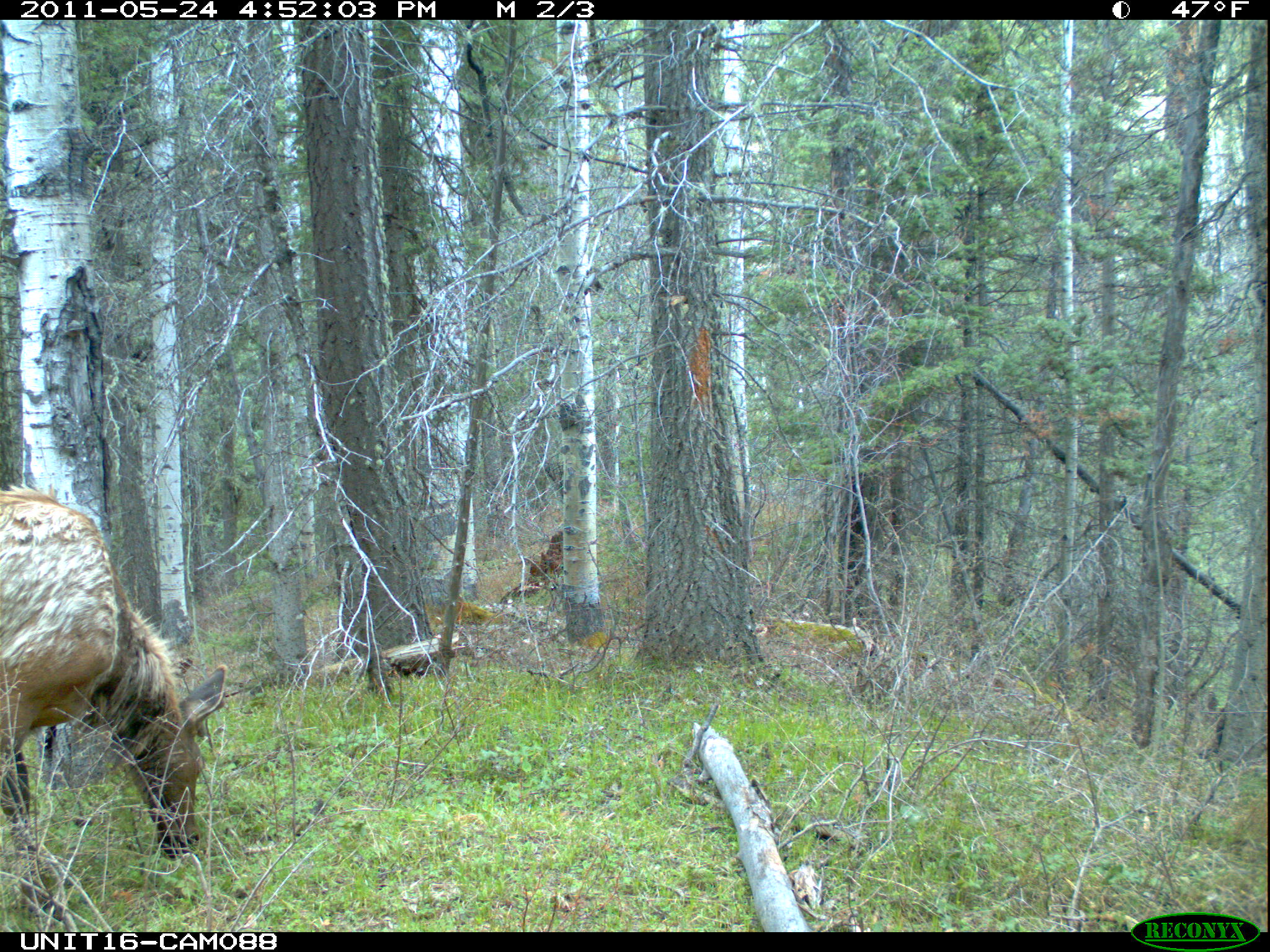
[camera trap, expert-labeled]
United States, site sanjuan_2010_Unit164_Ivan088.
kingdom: Animalia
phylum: Chordata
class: Mammalia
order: Artiodactyla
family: Cervidae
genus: Cervus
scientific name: Cervus elaphus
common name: red deer